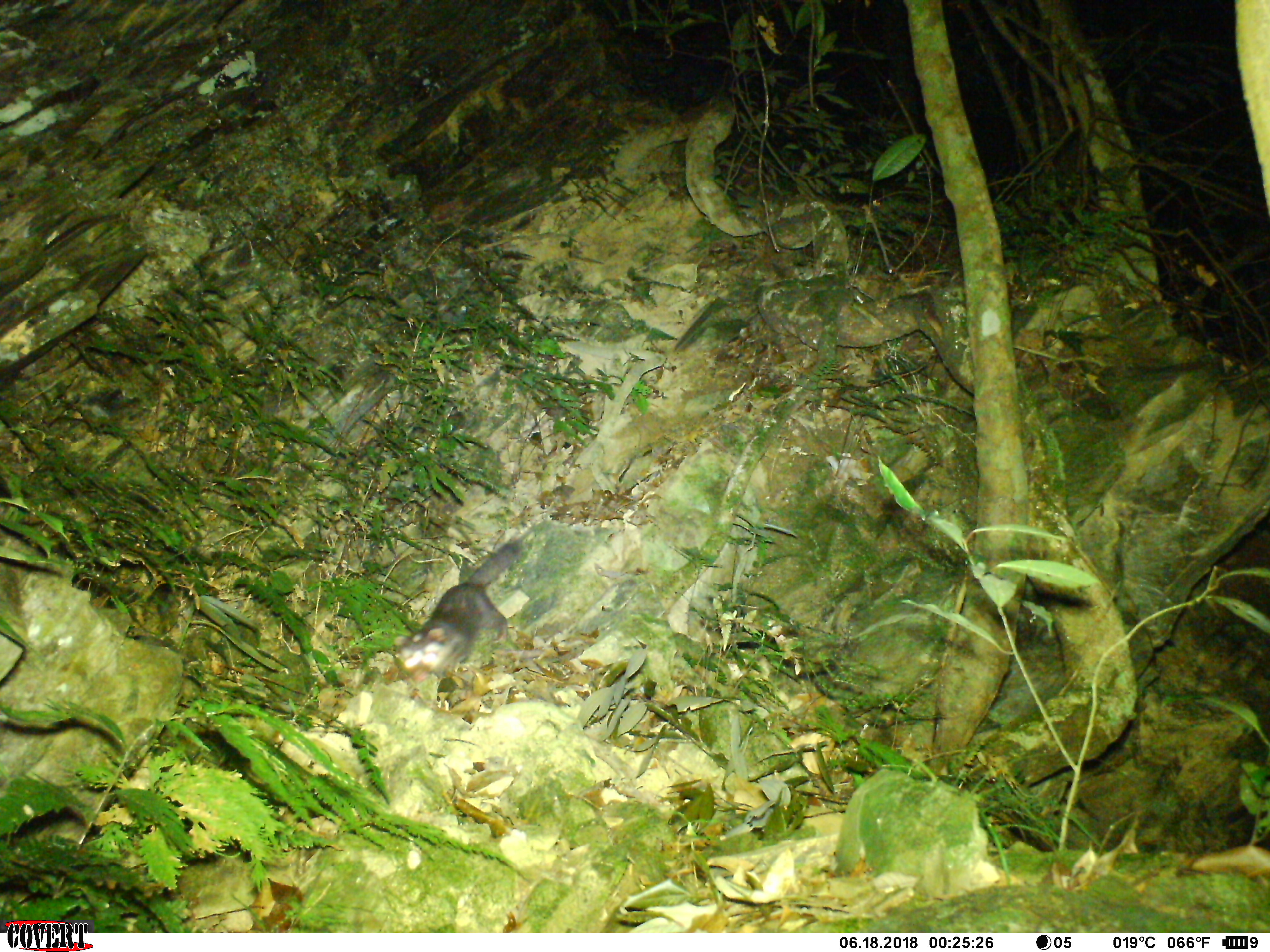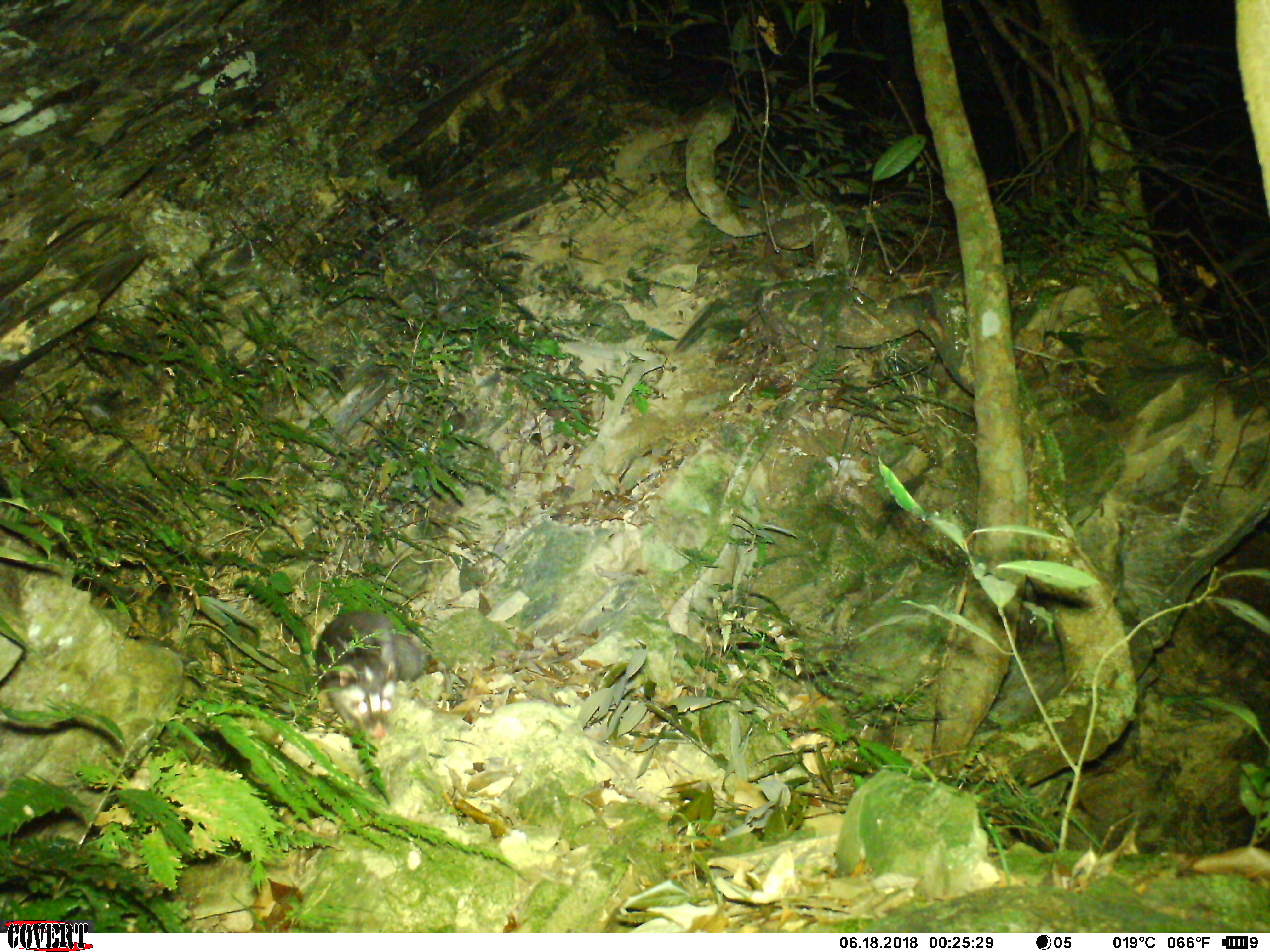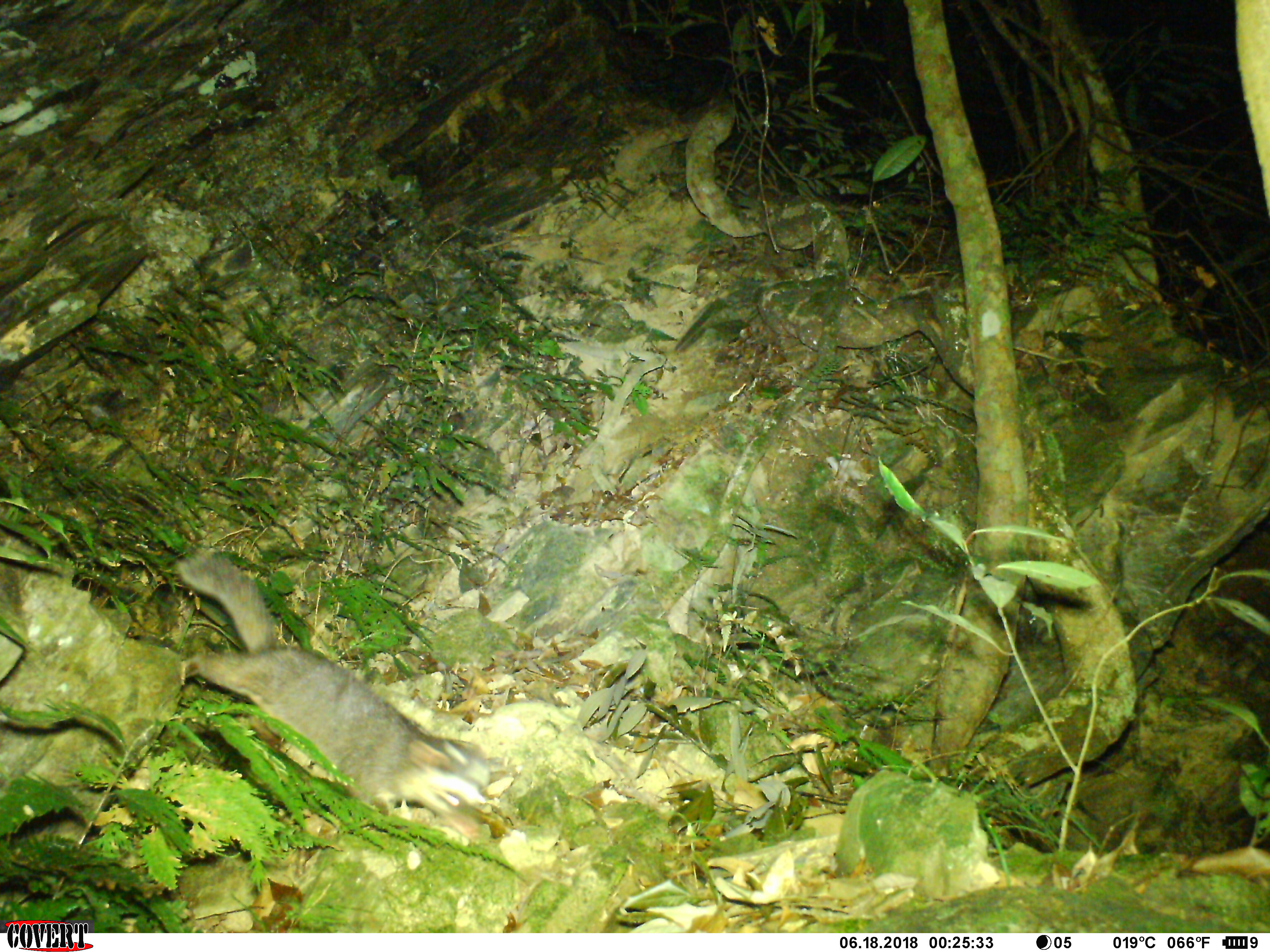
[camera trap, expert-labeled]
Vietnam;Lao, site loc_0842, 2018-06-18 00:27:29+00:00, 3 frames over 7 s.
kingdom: Animalia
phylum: Chordata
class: Mammalia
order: Carnivora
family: Mustelidae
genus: Melogale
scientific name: Melogale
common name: ferret badger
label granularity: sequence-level